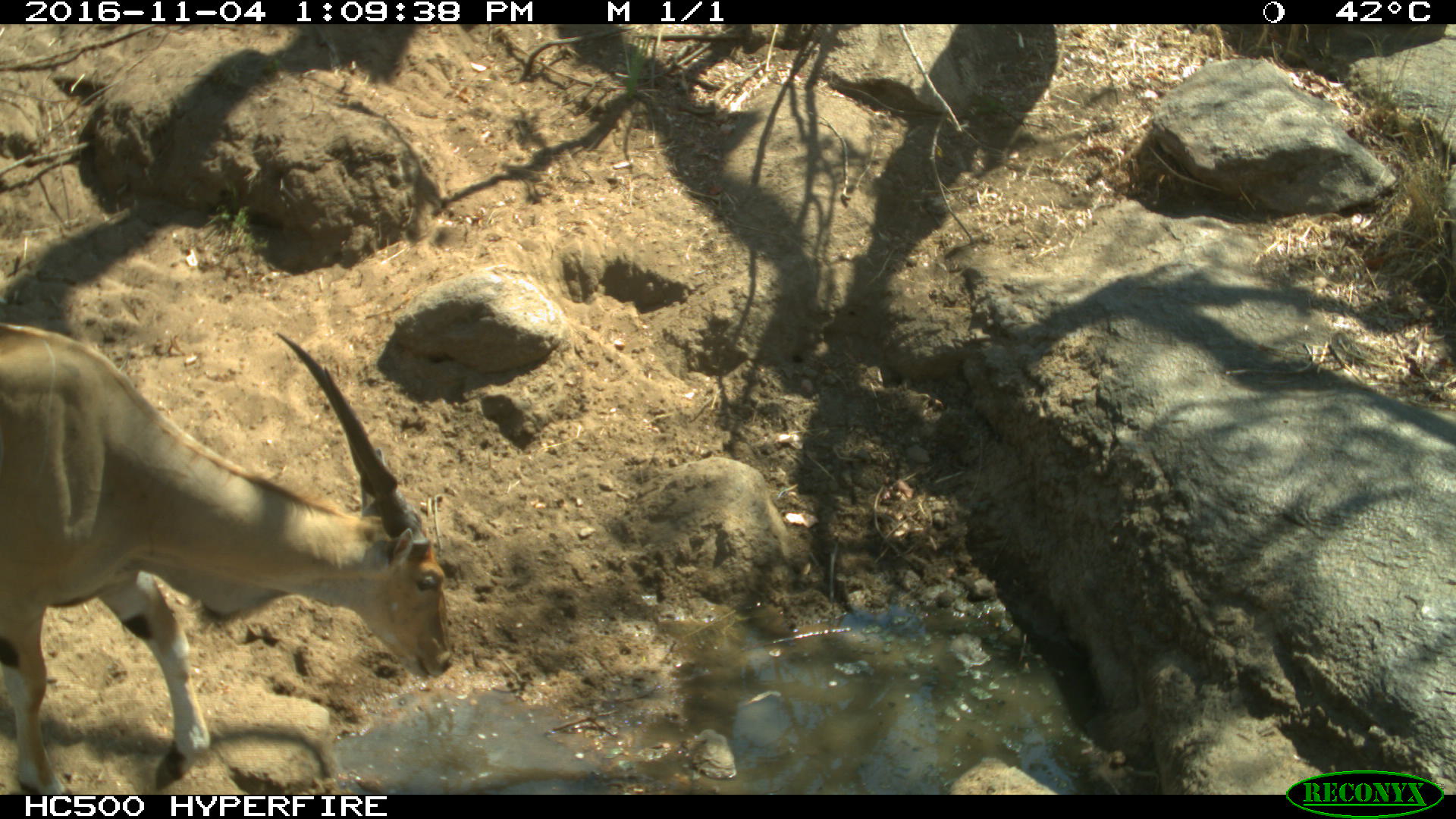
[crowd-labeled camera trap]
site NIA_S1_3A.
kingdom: Animalia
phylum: Chordata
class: Mammalia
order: Artiodactyla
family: Bovidae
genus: Tragelaphus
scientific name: Tragelaphus oryx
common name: eland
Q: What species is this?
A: Eland (Tragelaphus oryx).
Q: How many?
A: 1.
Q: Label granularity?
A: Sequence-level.